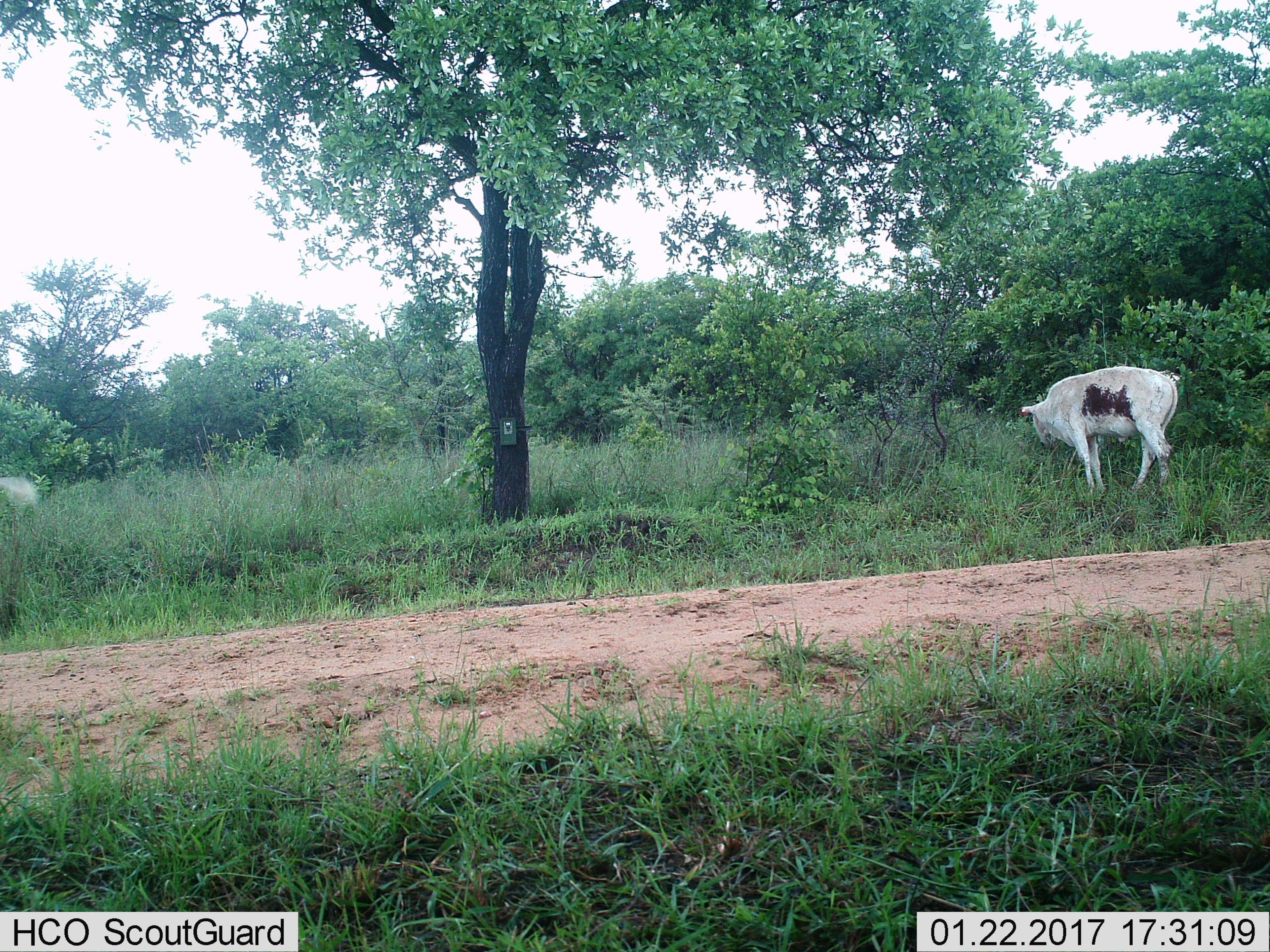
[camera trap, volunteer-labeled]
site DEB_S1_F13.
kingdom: Animalia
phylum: Chordata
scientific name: Vertebrata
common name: domestic animal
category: domesticanimal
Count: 1.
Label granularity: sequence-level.